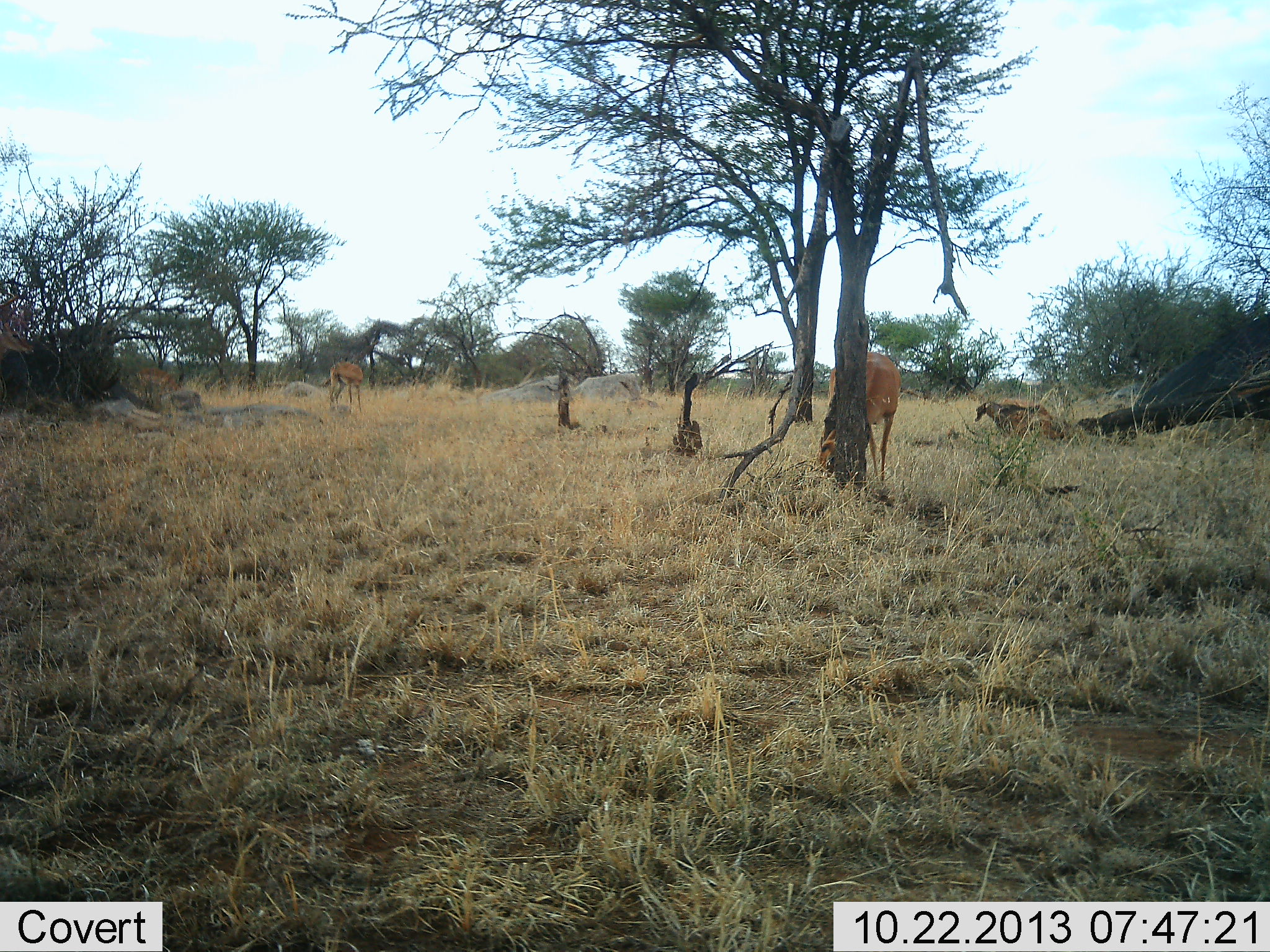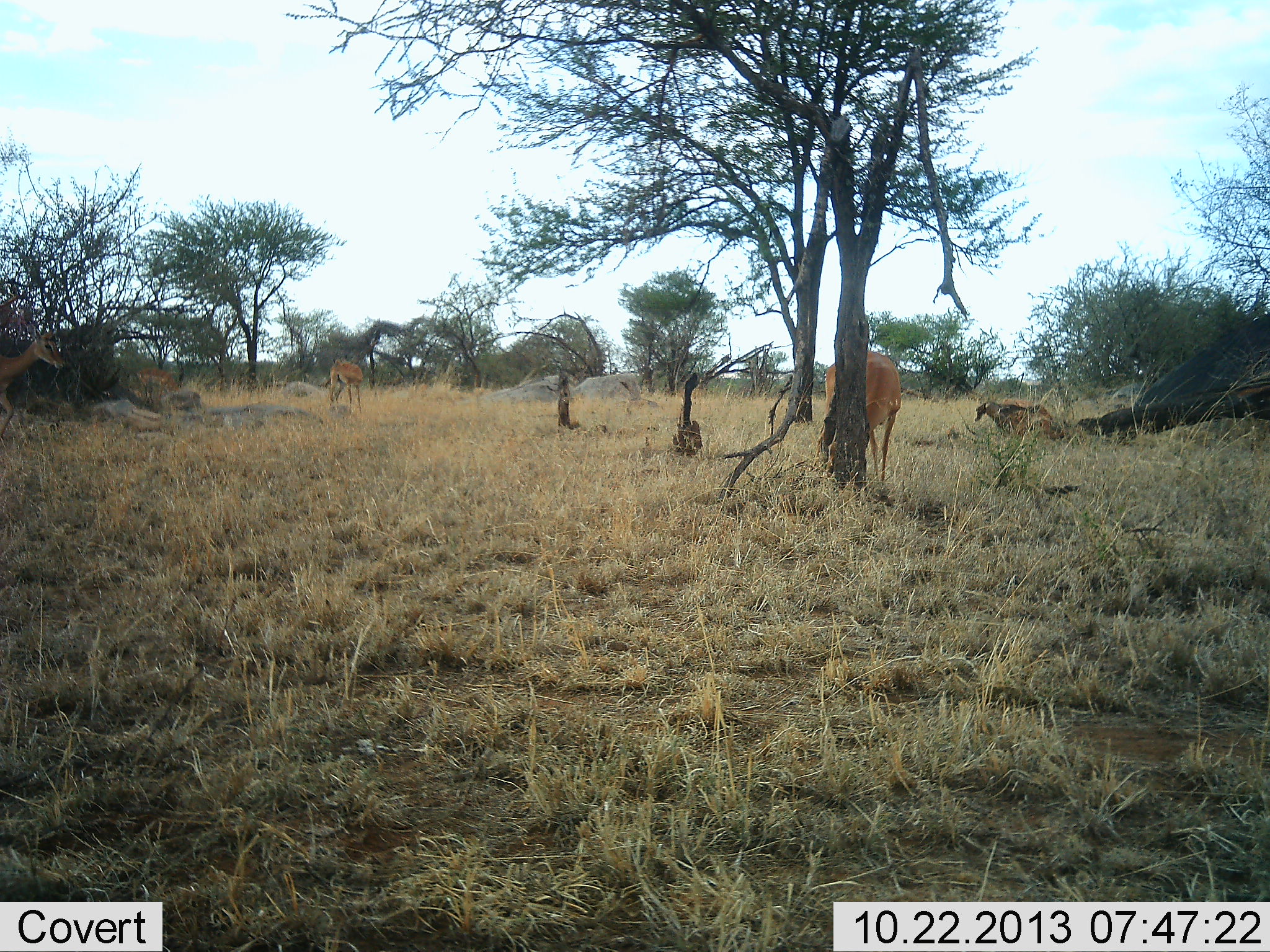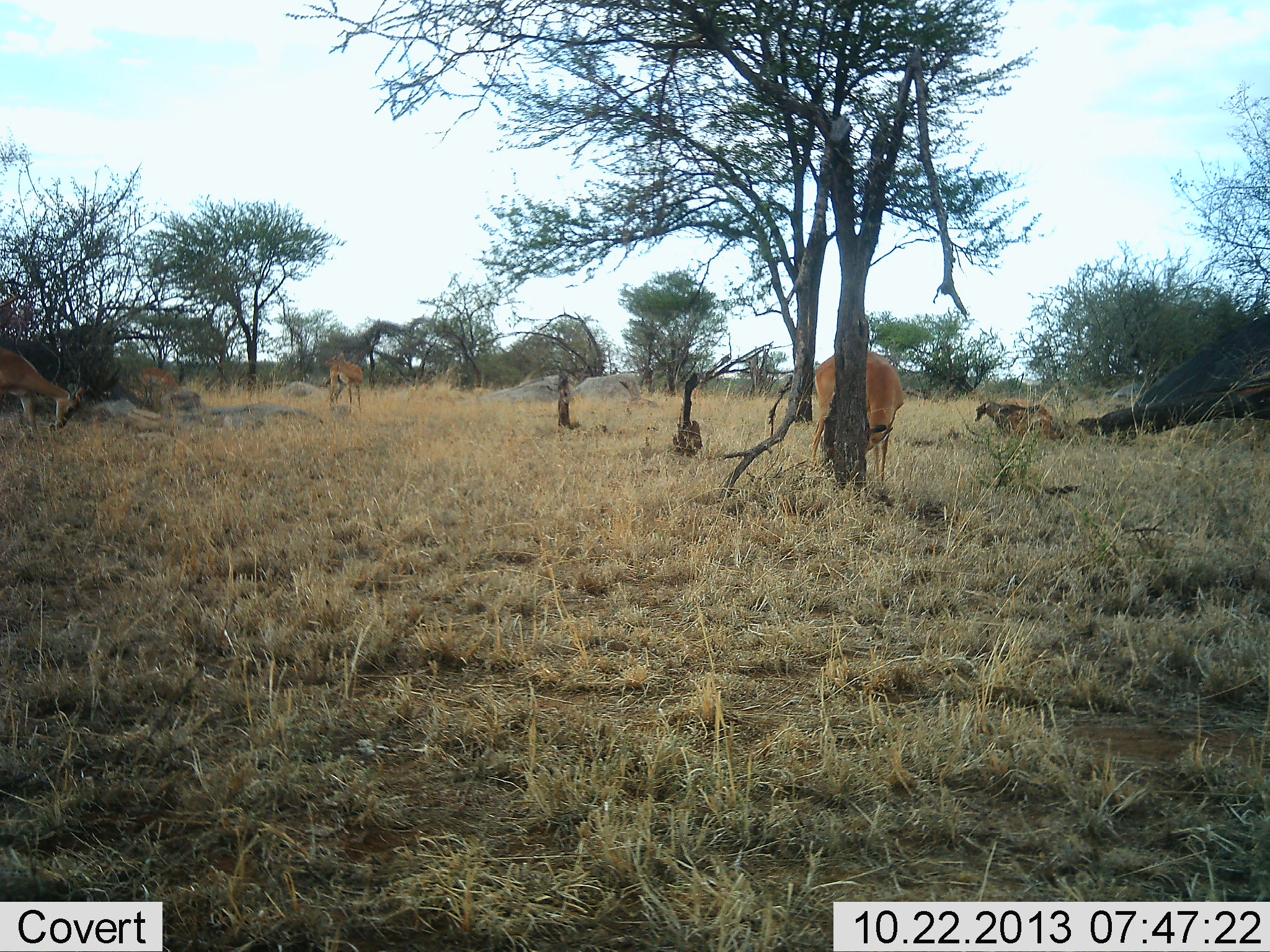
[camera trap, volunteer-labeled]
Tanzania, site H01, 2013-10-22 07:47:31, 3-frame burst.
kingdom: Animalia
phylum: Chordata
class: Mammalia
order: Artiodactyla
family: Bovidae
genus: Aepyceros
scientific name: Aepyceros melampus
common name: impala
Impala (Aepyceros melampus), count 4. Behavior (volunteer vote fractions): standing 45%, resting 18%, moving 55%, interacting 0%. Young present (vote fraction): 0%. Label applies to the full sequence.